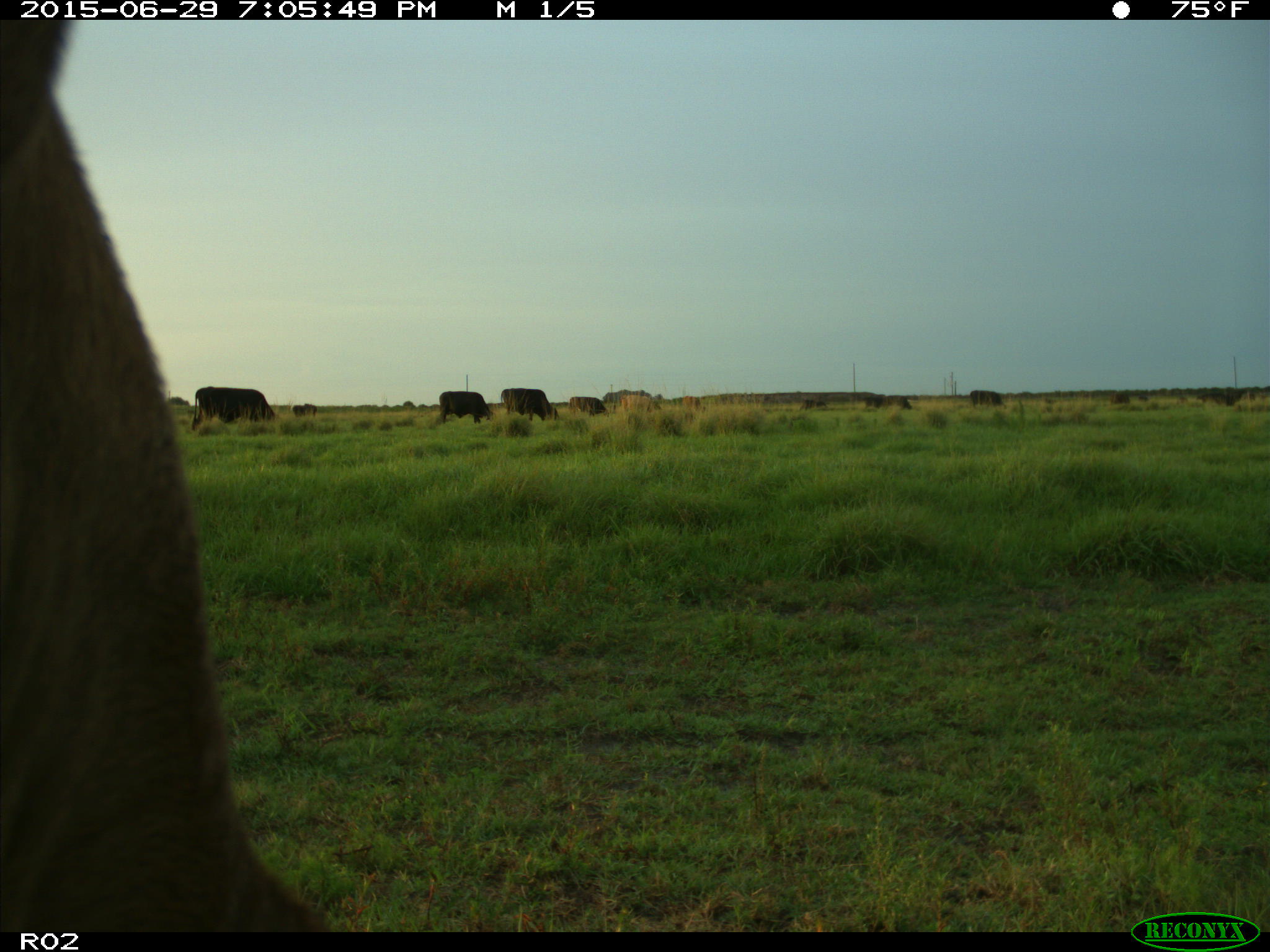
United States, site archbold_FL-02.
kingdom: Animalia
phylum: Chordata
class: Mammalia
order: Artiodactyla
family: Bovidae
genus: Bos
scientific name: Bos taurus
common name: domestic cow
Bos taurus (domestic cow).